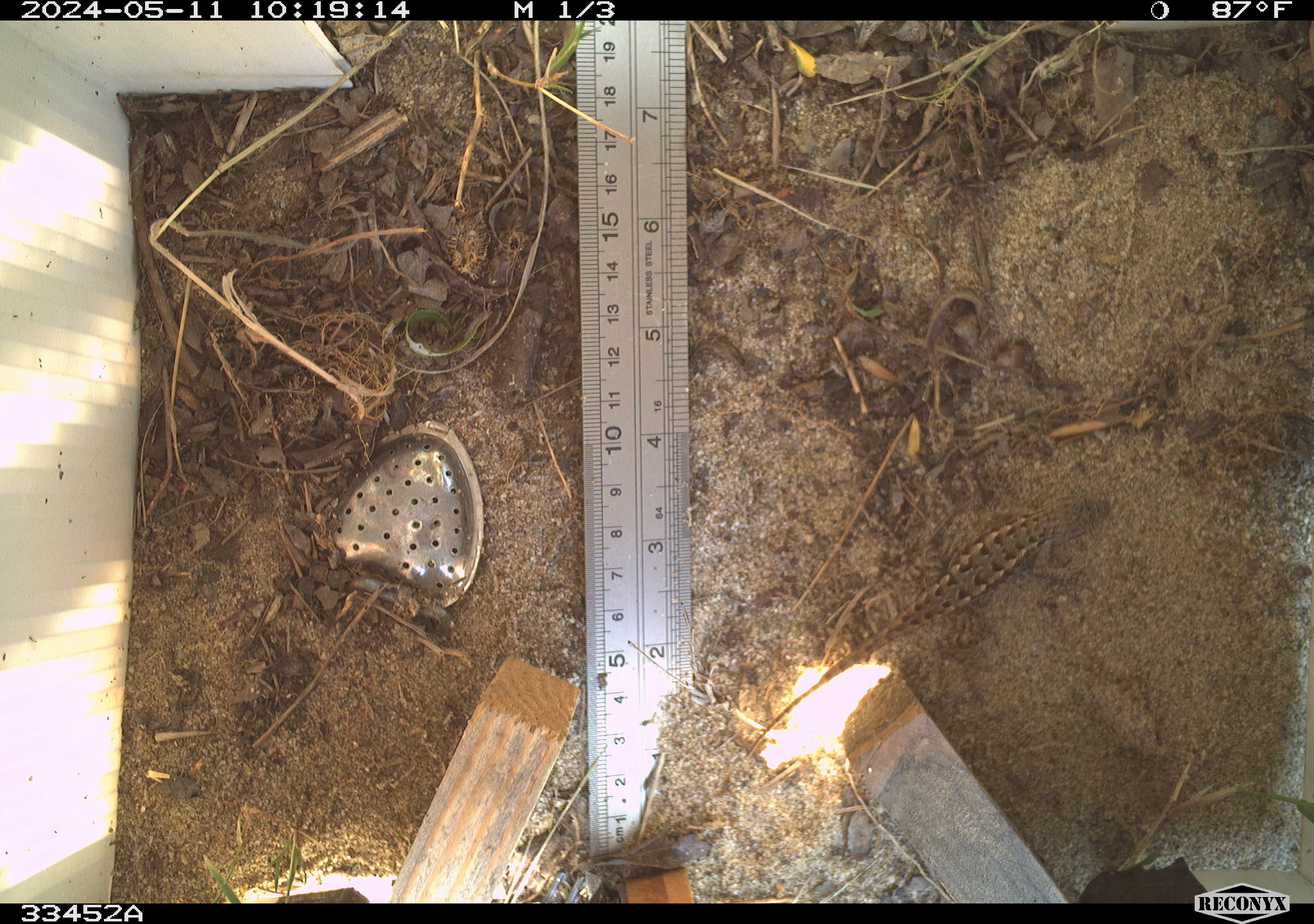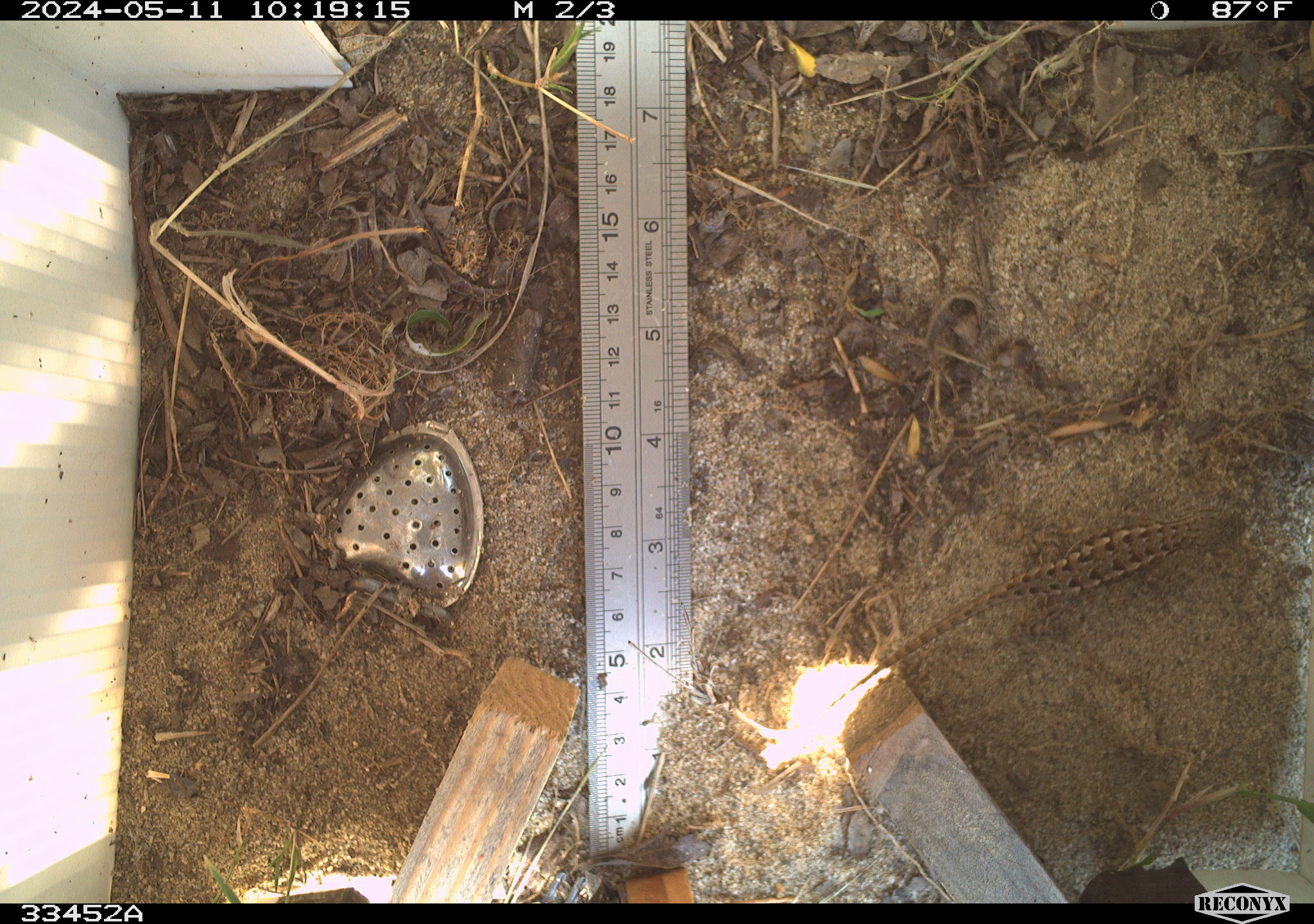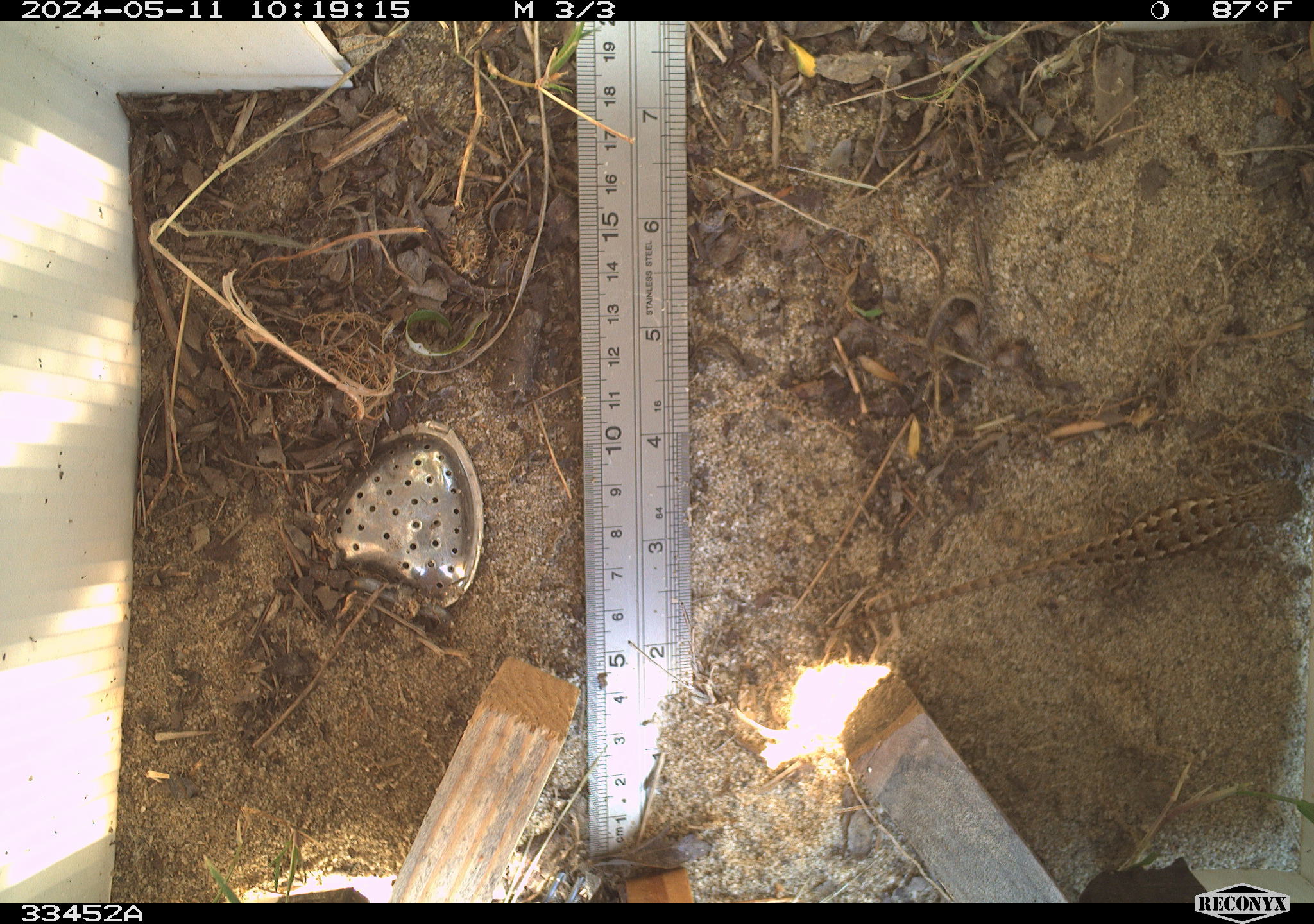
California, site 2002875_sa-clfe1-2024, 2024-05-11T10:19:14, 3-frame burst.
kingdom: Animalia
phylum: Chordata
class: Reptilia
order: Squamata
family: Phrynosomatidae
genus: Sceloporus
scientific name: Sceloporus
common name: spiny lizards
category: sceloporus species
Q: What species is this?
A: Sceloporus species (spiny lizards) (Sceloporus).